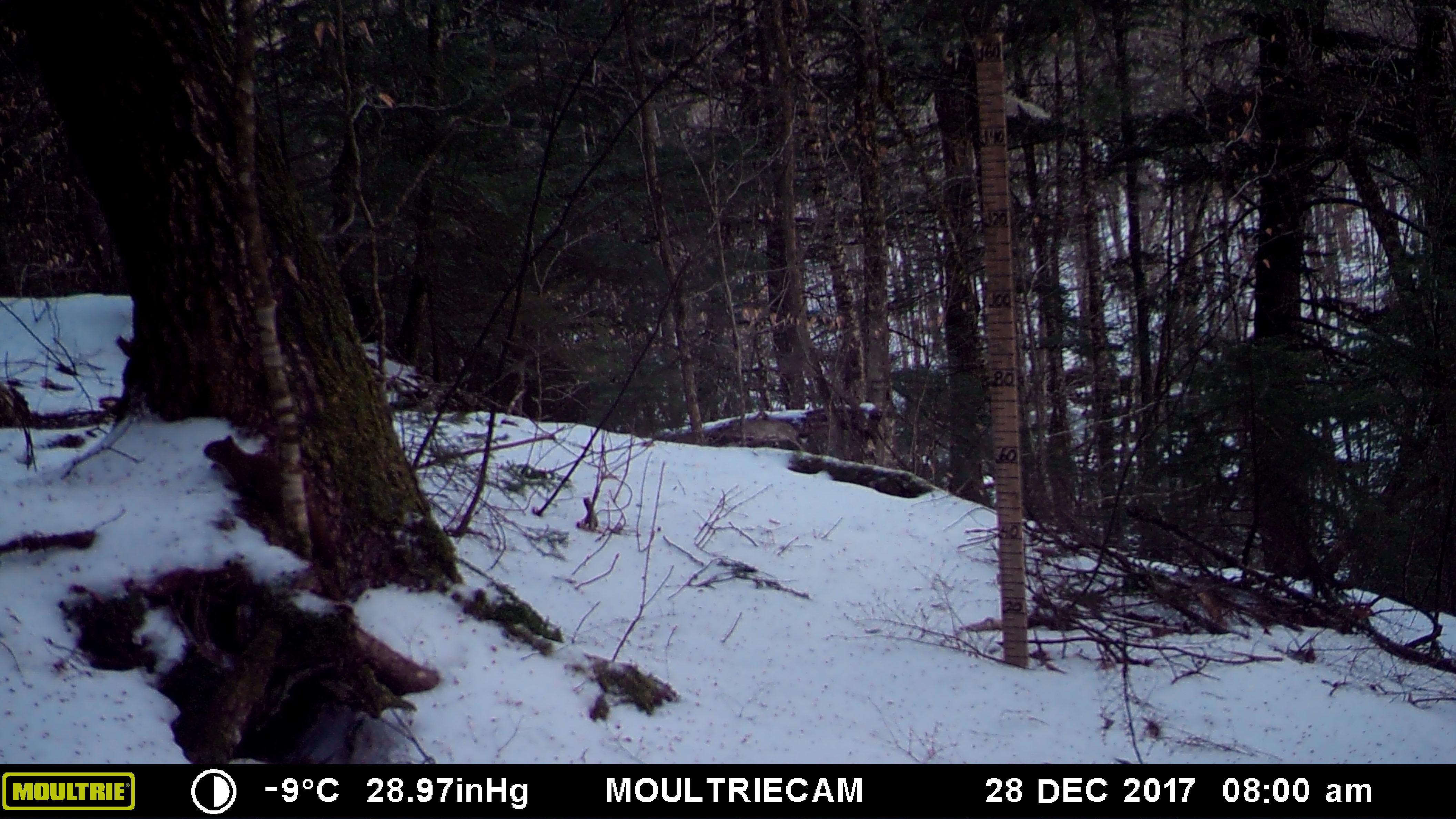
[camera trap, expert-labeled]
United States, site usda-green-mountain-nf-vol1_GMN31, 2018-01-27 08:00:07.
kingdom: Animalia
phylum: Chordata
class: Mammalia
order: Rodentia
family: Sciuridae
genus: Tamiasciurus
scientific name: Tamiasciurus hudsonicus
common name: red squirrel